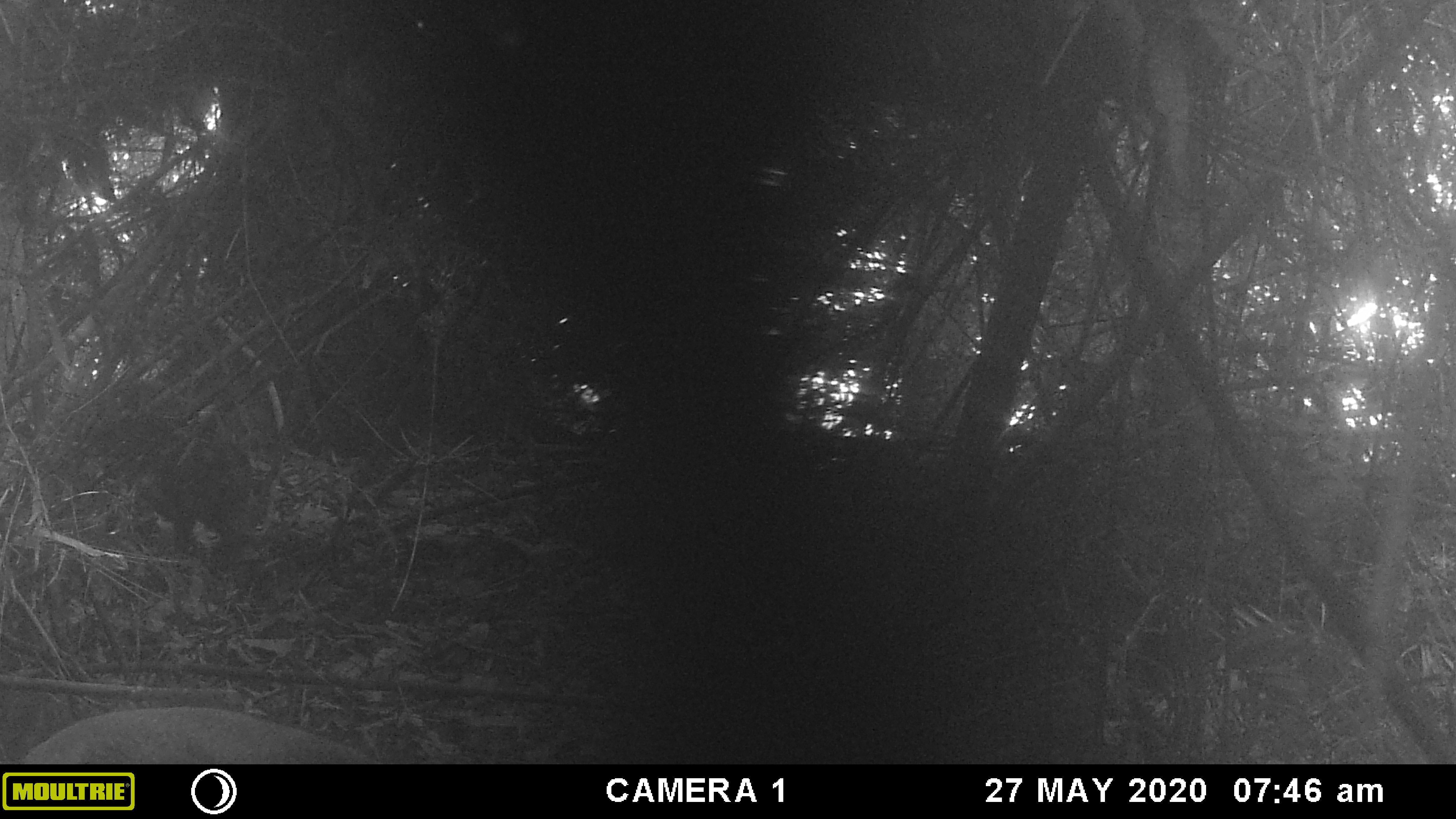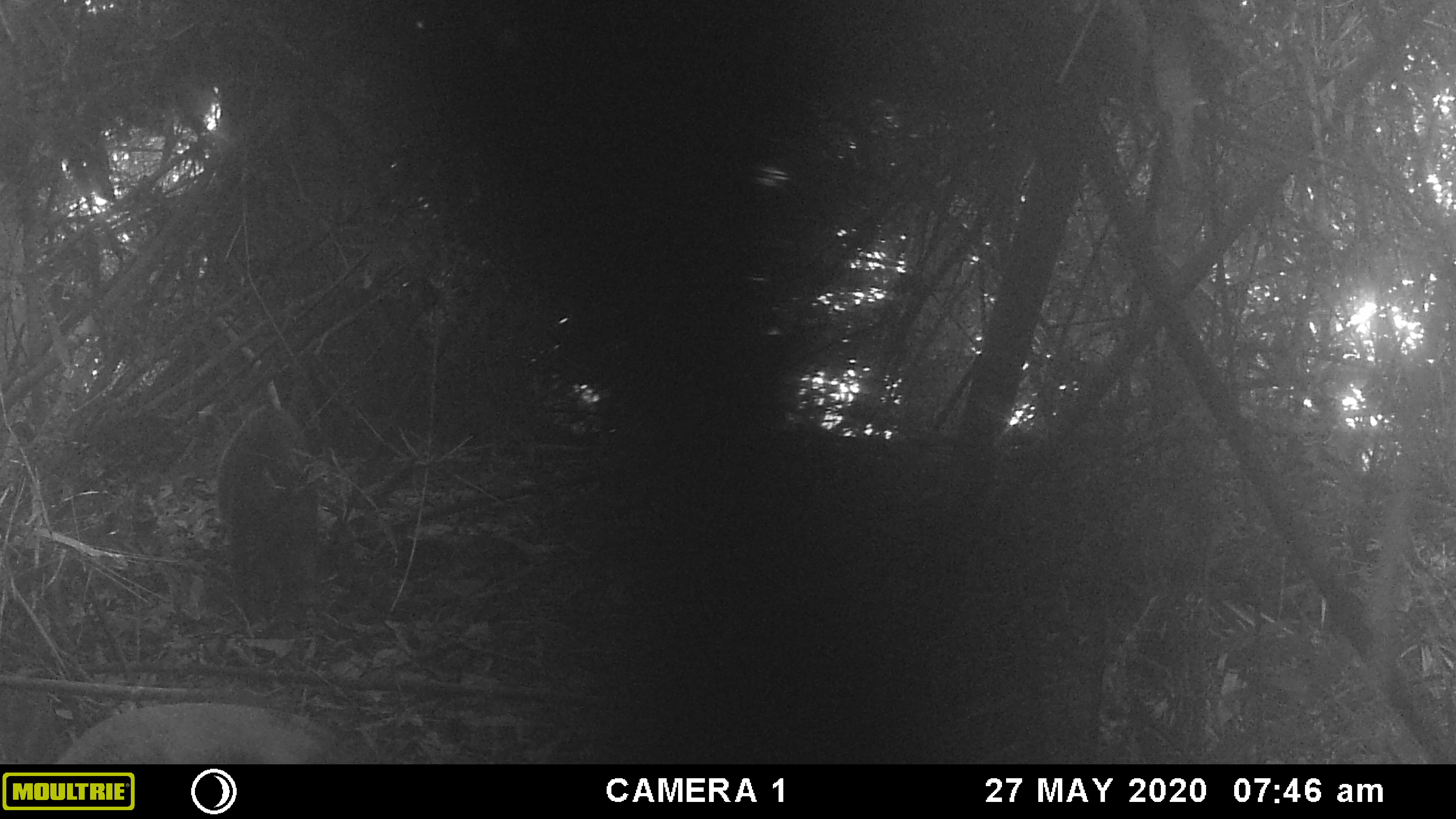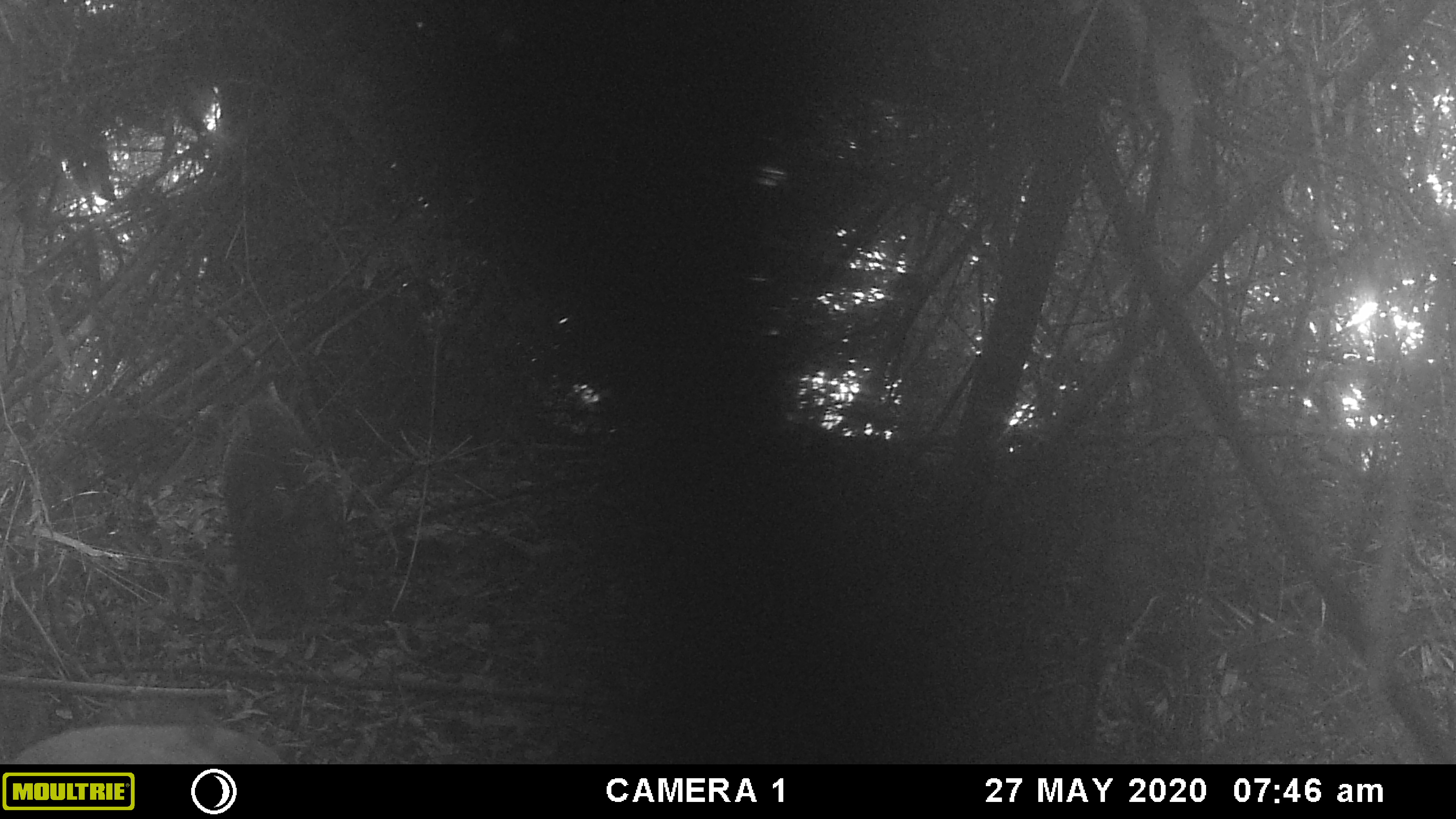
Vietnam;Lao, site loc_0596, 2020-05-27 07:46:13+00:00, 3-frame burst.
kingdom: Animalia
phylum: Chordata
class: Mammalia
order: Artiodactyla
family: Suidae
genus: Sus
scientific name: Sus scrofa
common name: eurasian wild pig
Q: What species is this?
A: Eurasian wild pig (Sus scrofa).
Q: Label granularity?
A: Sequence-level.